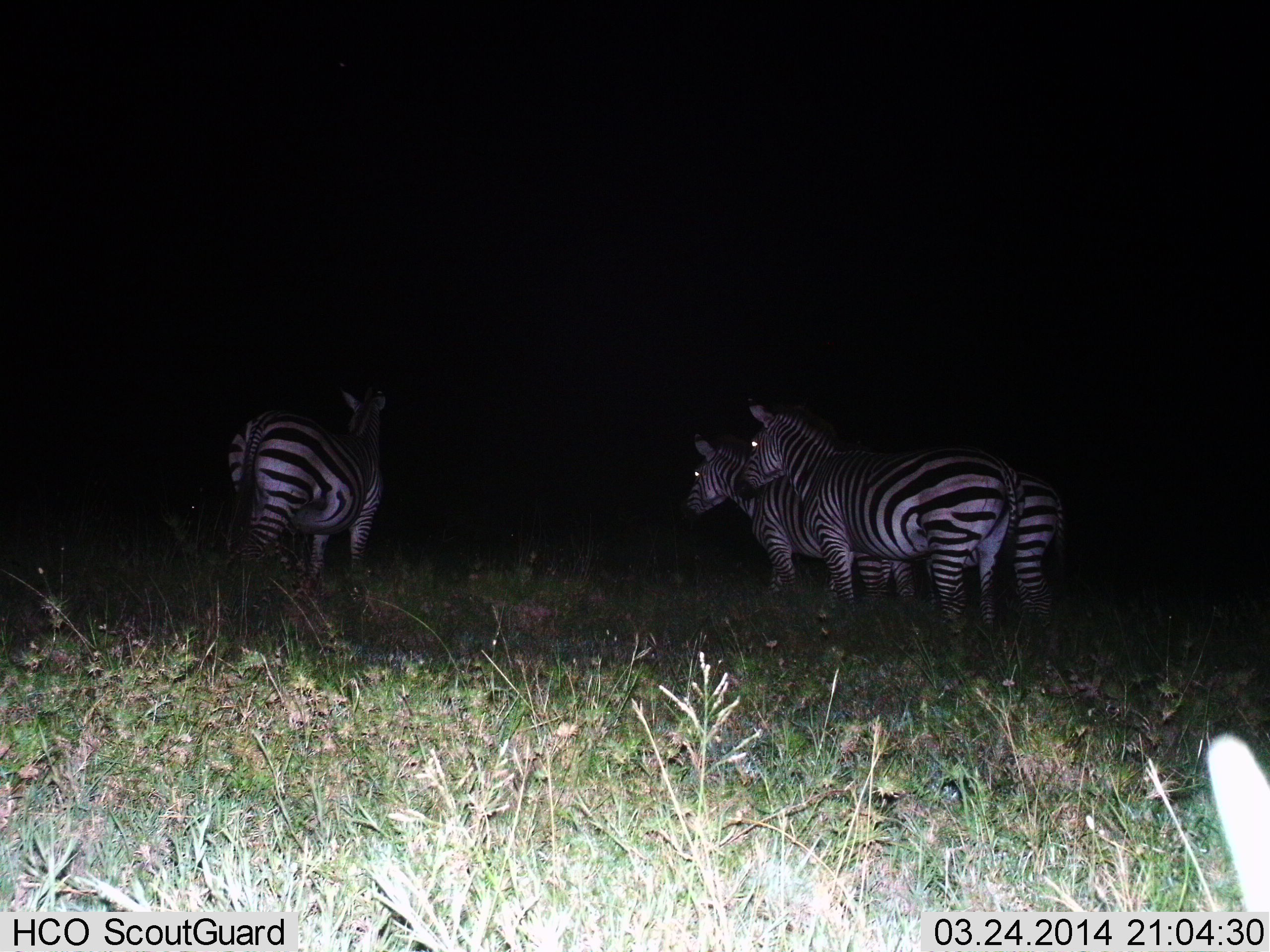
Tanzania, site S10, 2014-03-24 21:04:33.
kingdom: Animalia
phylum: Chordata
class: Mammalia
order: Perissodactyla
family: Equidae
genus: Equus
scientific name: Equus quagga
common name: plains zebra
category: zebra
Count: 4.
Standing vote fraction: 100%.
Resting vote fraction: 10%.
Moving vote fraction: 10%.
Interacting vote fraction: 10%.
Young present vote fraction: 20%.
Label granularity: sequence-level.